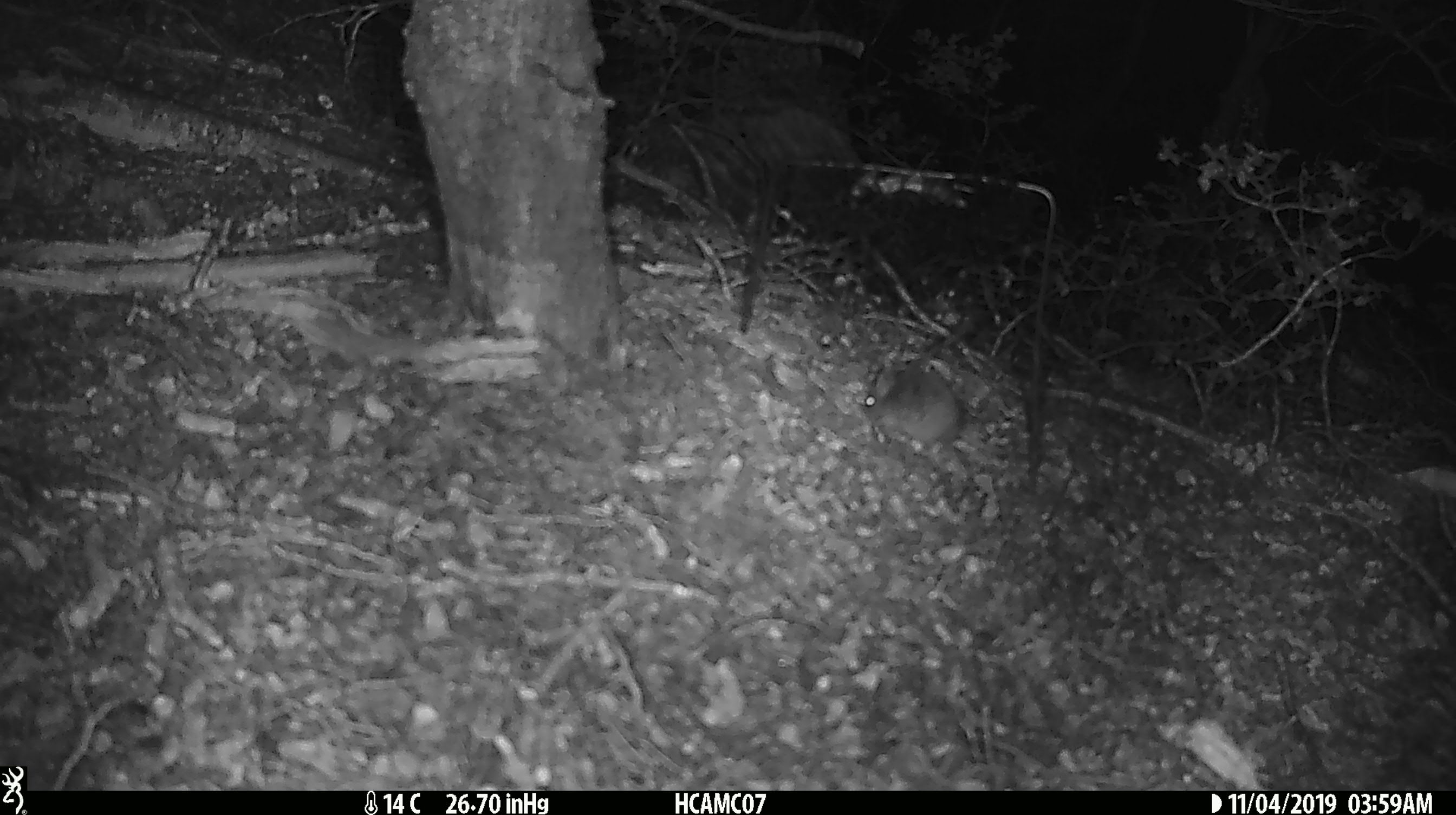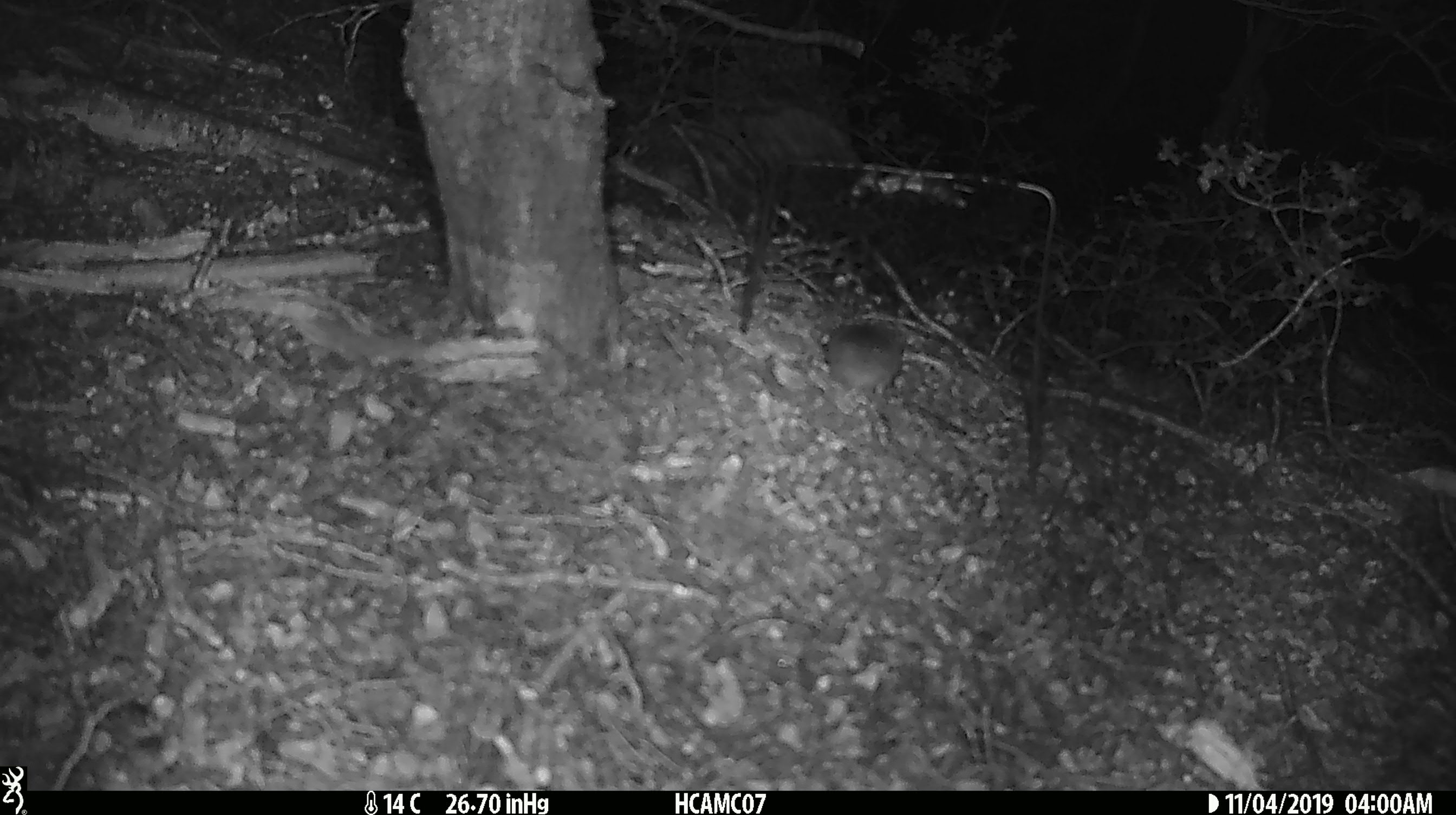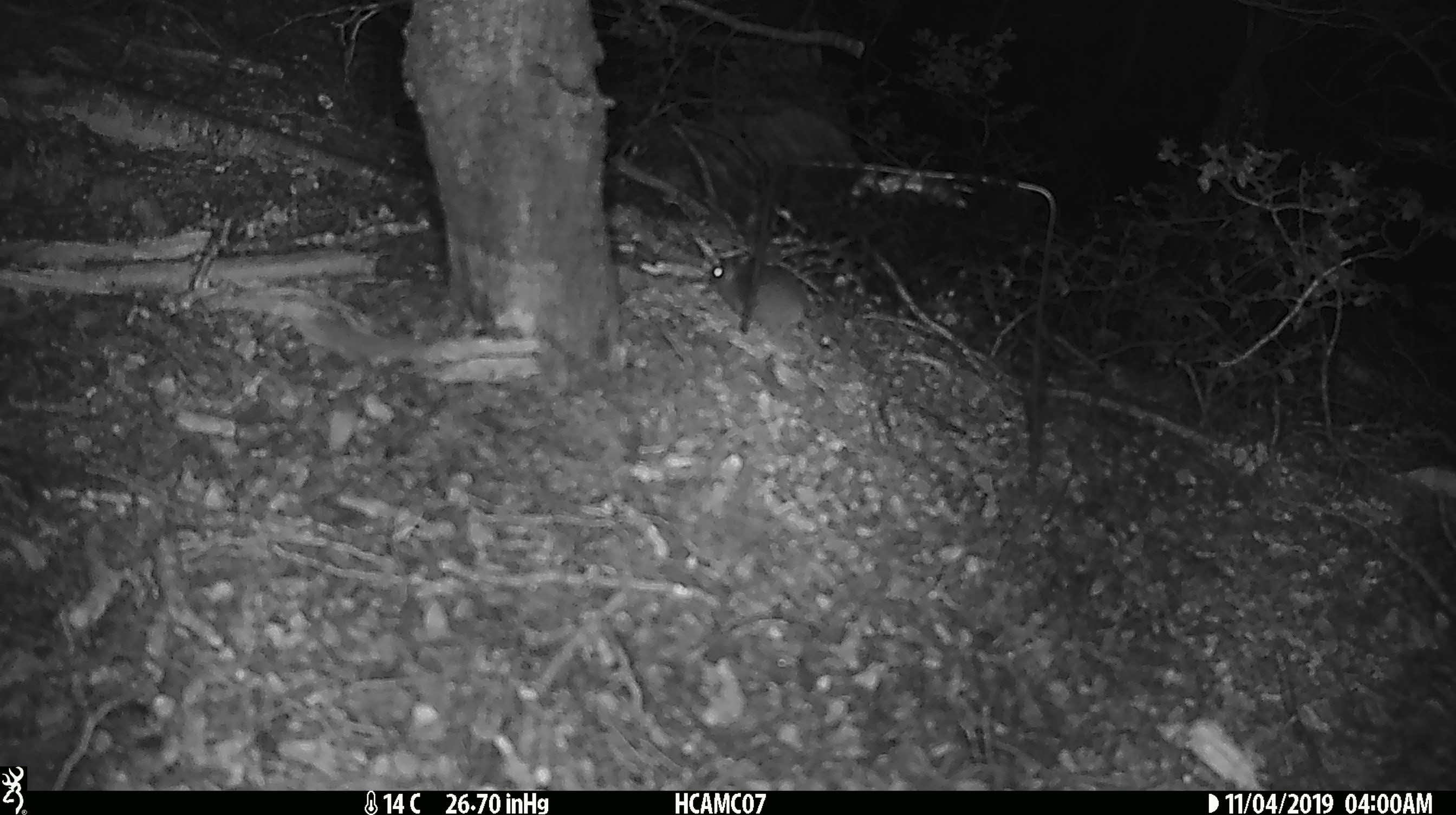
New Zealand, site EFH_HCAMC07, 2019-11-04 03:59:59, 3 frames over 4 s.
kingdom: Animalia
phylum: Chordata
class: Mammalia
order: Rodentia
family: Muridae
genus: Mus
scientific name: Mus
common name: mouse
Mouse (Mus).